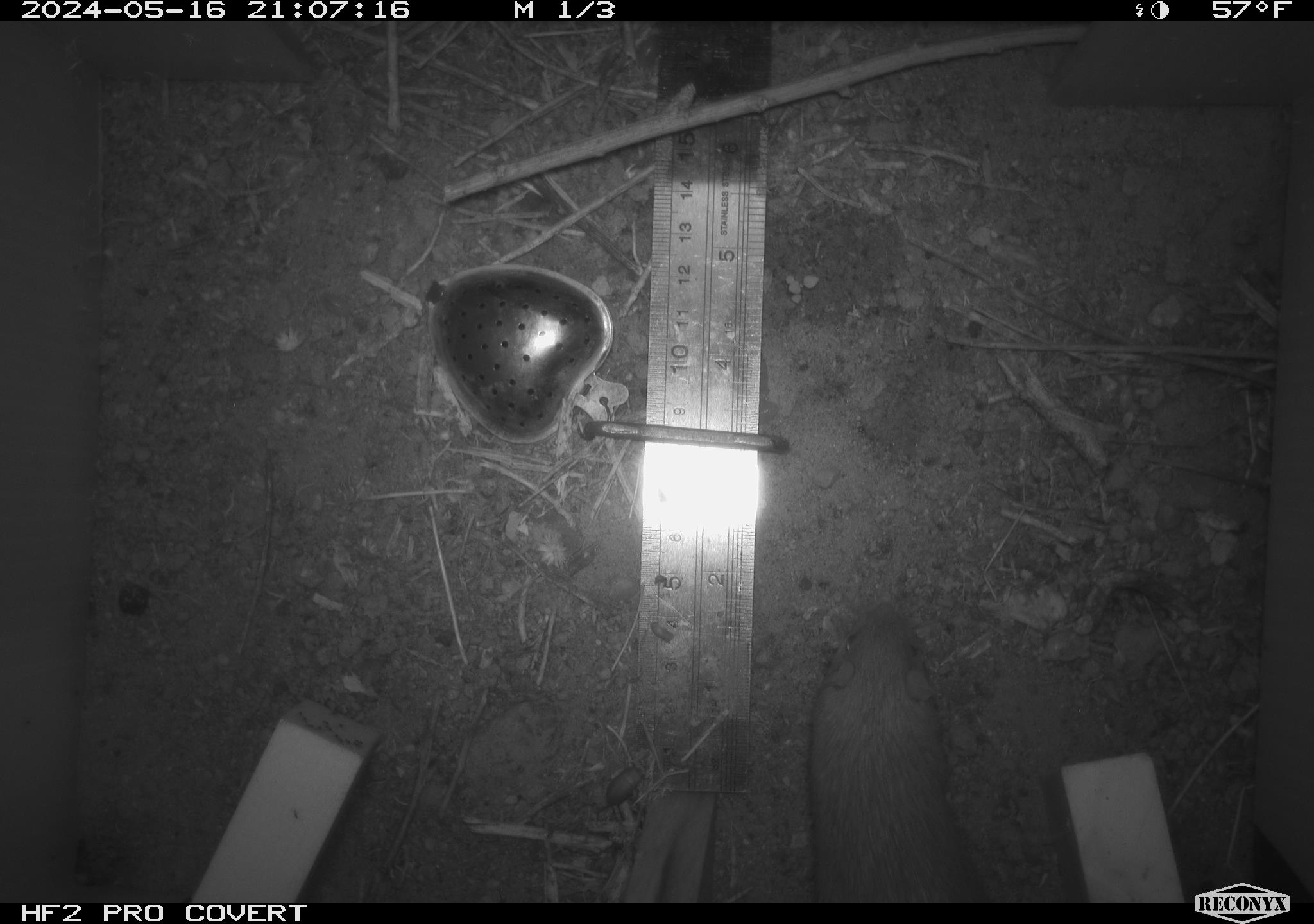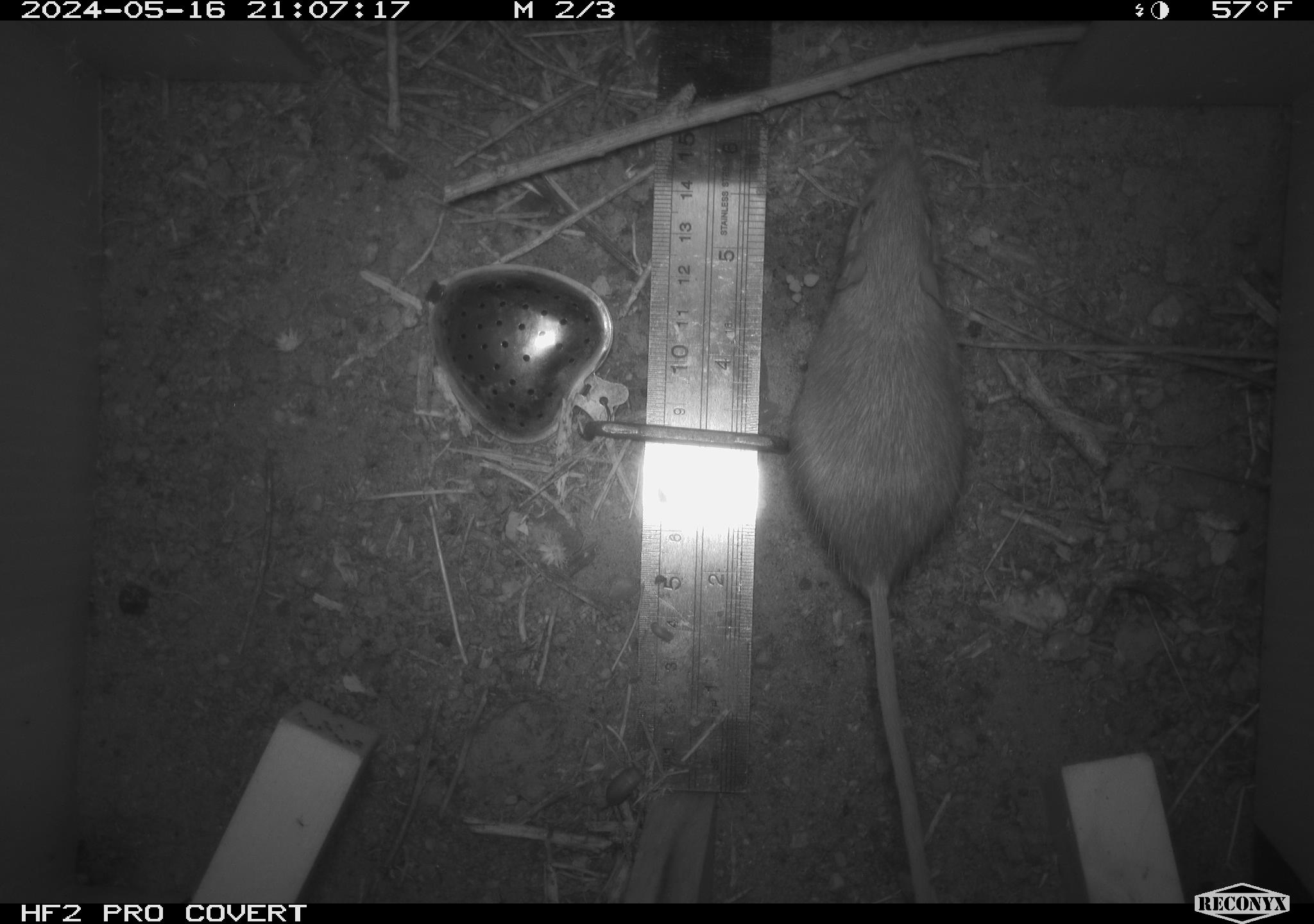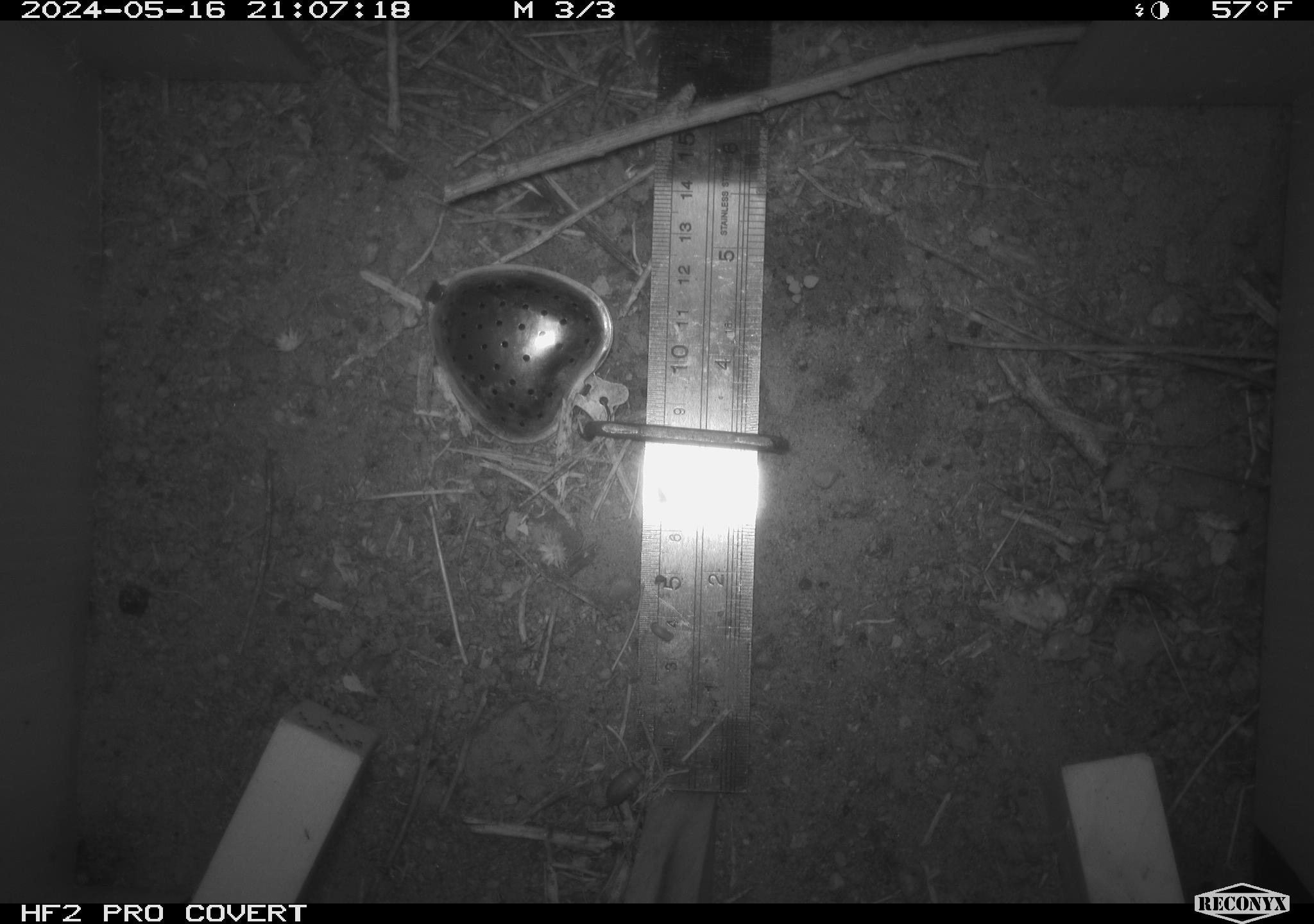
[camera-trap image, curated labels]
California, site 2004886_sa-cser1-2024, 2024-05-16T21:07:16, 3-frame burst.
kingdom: Animalia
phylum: Chordata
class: Mammalia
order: Rodentia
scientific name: Rodentia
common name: rodent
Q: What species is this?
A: Rodent (Rodentia).